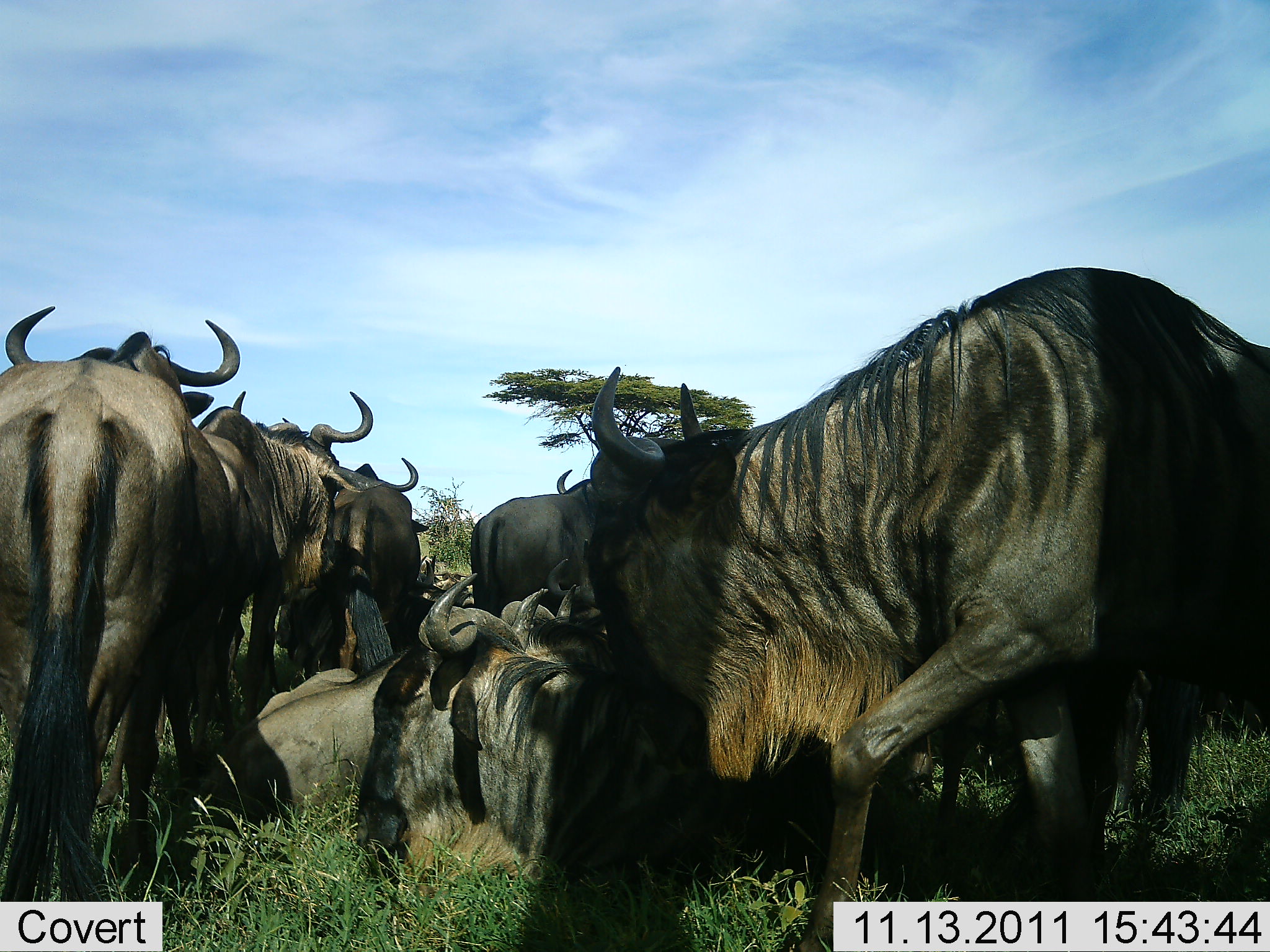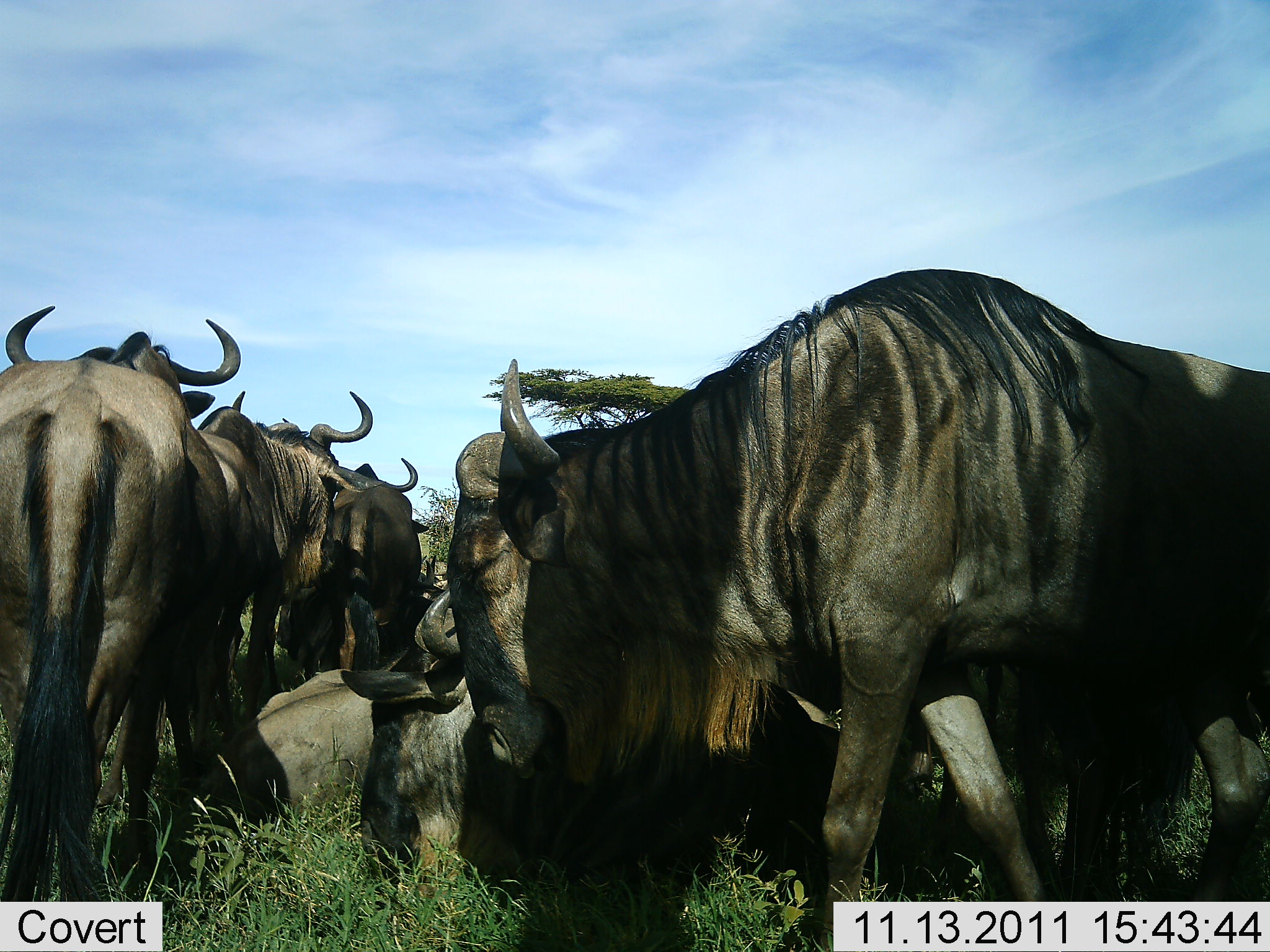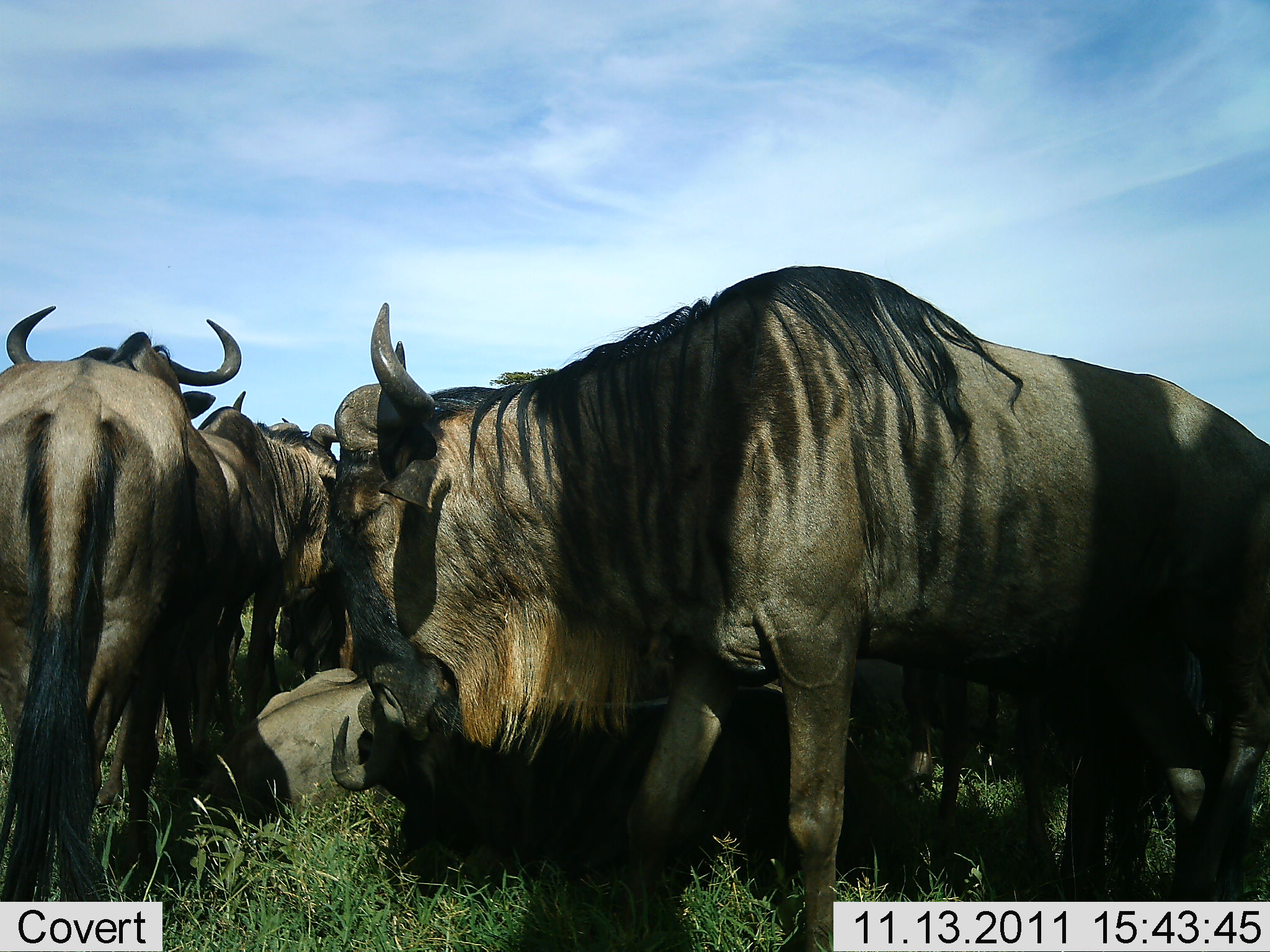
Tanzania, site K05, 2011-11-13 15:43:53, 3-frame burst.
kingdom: Animalia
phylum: Chordata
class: Mammalia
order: Artiodactyla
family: Bovidae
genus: Connochaetes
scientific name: Connochaetes taurinus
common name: blue wildebeest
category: wildebeest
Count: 7.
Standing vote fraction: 59%.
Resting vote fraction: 76%.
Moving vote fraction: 41%.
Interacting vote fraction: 12%.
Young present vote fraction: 0%.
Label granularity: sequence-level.